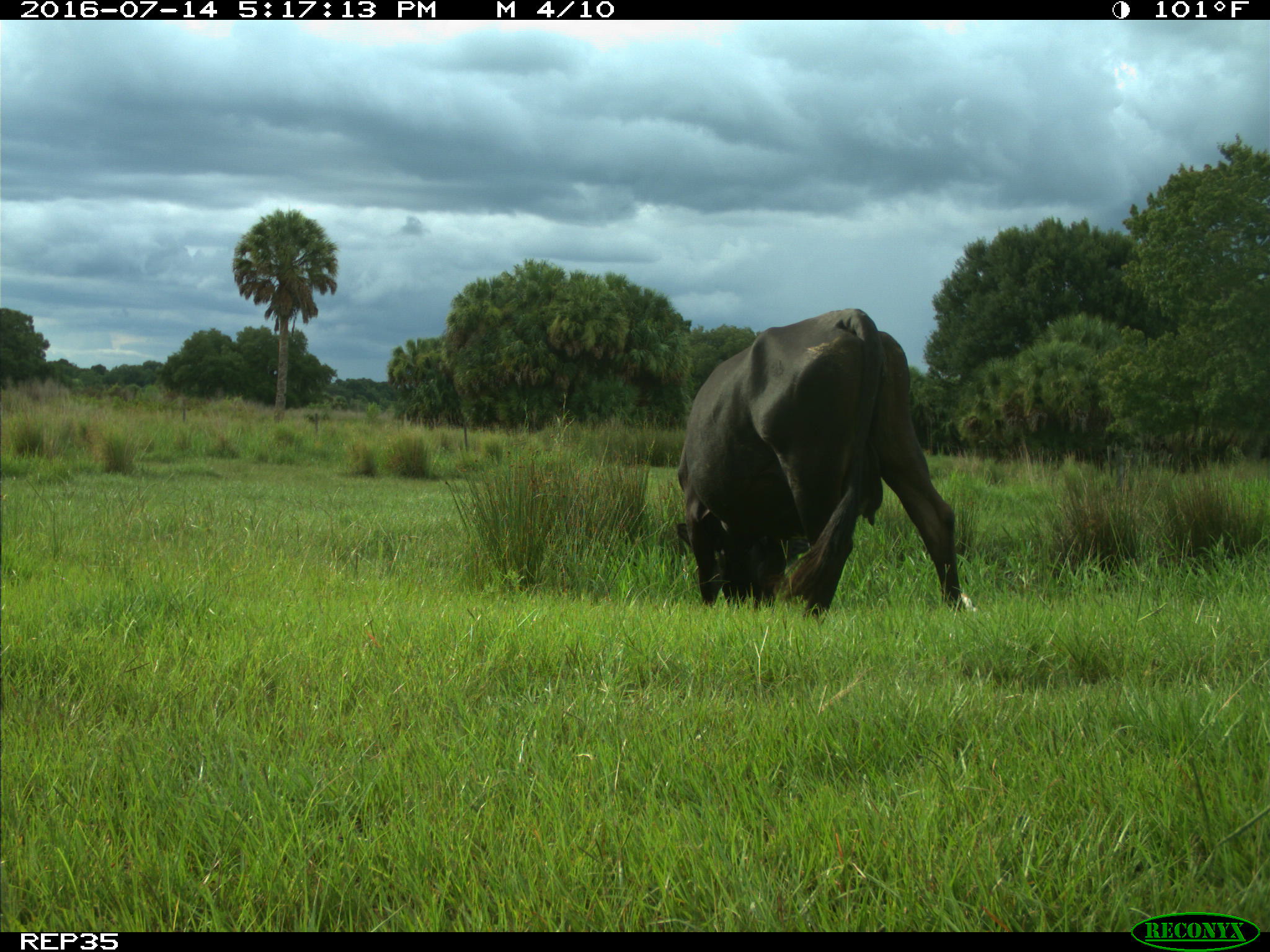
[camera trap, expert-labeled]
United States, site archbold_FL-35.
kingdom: Animalia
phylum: Chordata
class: Mammalia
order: Artiodactyla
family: Bovidae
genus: Bos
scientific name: Bos taurus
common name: domestic cow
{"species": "Bos taurus (domestic cow)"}